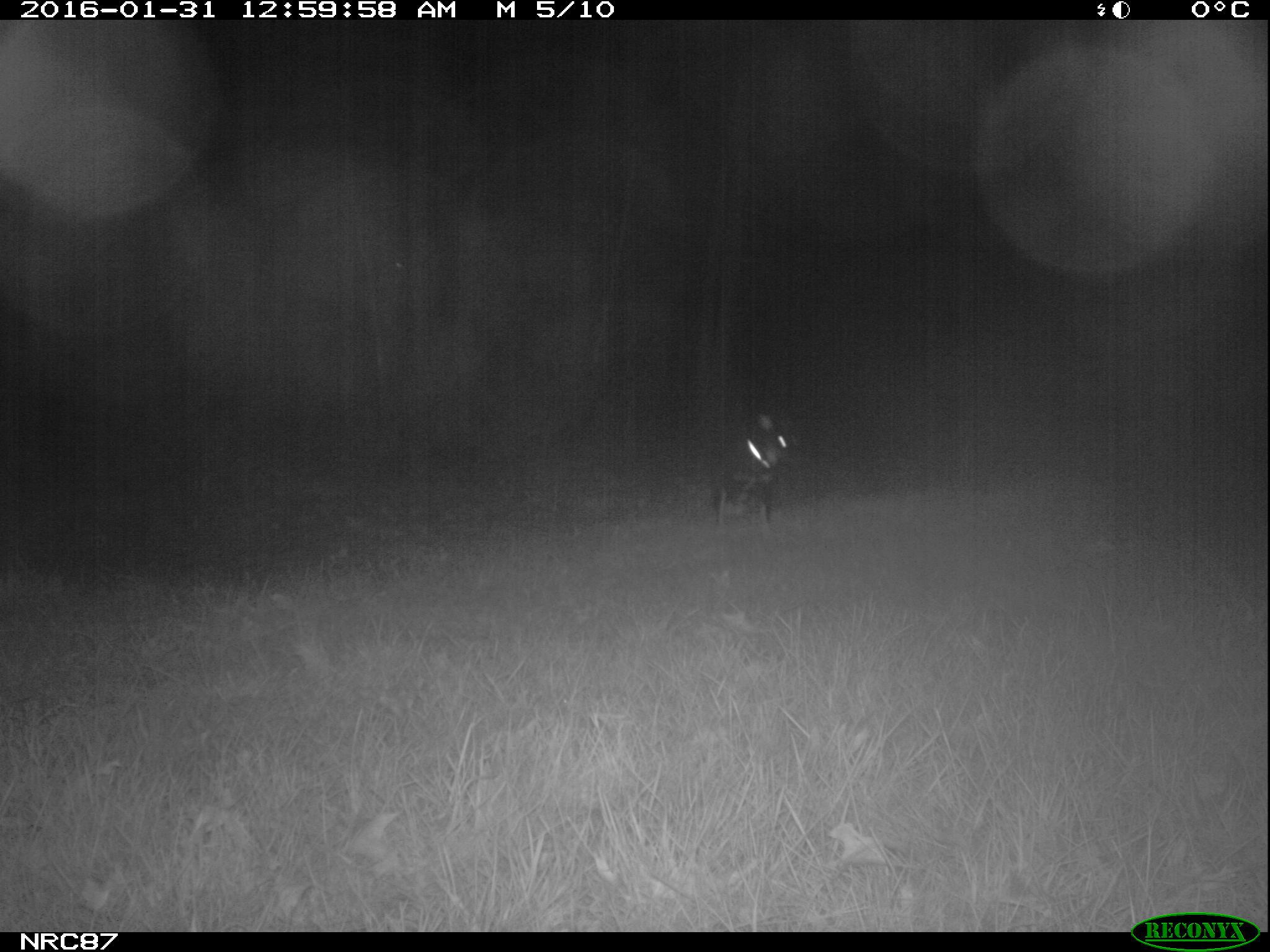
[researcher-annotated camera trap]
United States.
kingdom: Animalia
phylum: Chordata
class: Mammalia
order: Carnivora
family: Canidae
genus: Canis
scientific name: Canis familiaris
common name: domestic dog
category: Dog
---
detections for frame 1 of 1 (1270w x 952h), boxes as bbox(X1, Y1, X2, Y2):
Dog: bbox(700, 394, 810, 536)